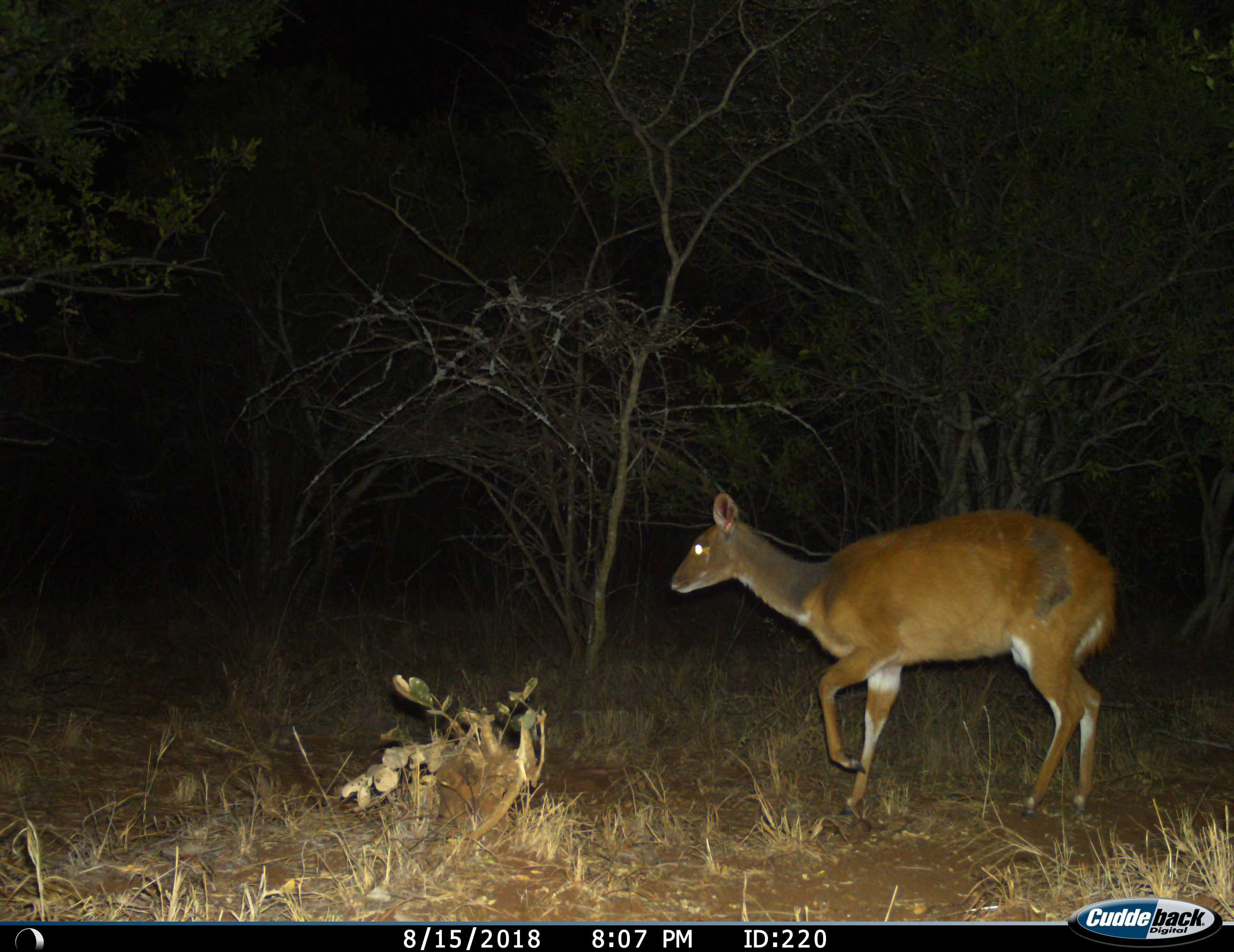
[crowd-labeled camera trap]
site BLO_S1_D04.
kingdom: Animalia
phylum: Chordata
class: Mammalia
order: Artiodactyla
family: Bovidae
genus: Tragelaphus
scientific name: Tragelaphus scriptus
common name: bushbuck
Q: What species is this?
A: Bushbuck (Tragelaphus scriptus).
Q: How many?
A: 1.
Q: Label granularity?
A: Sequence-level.